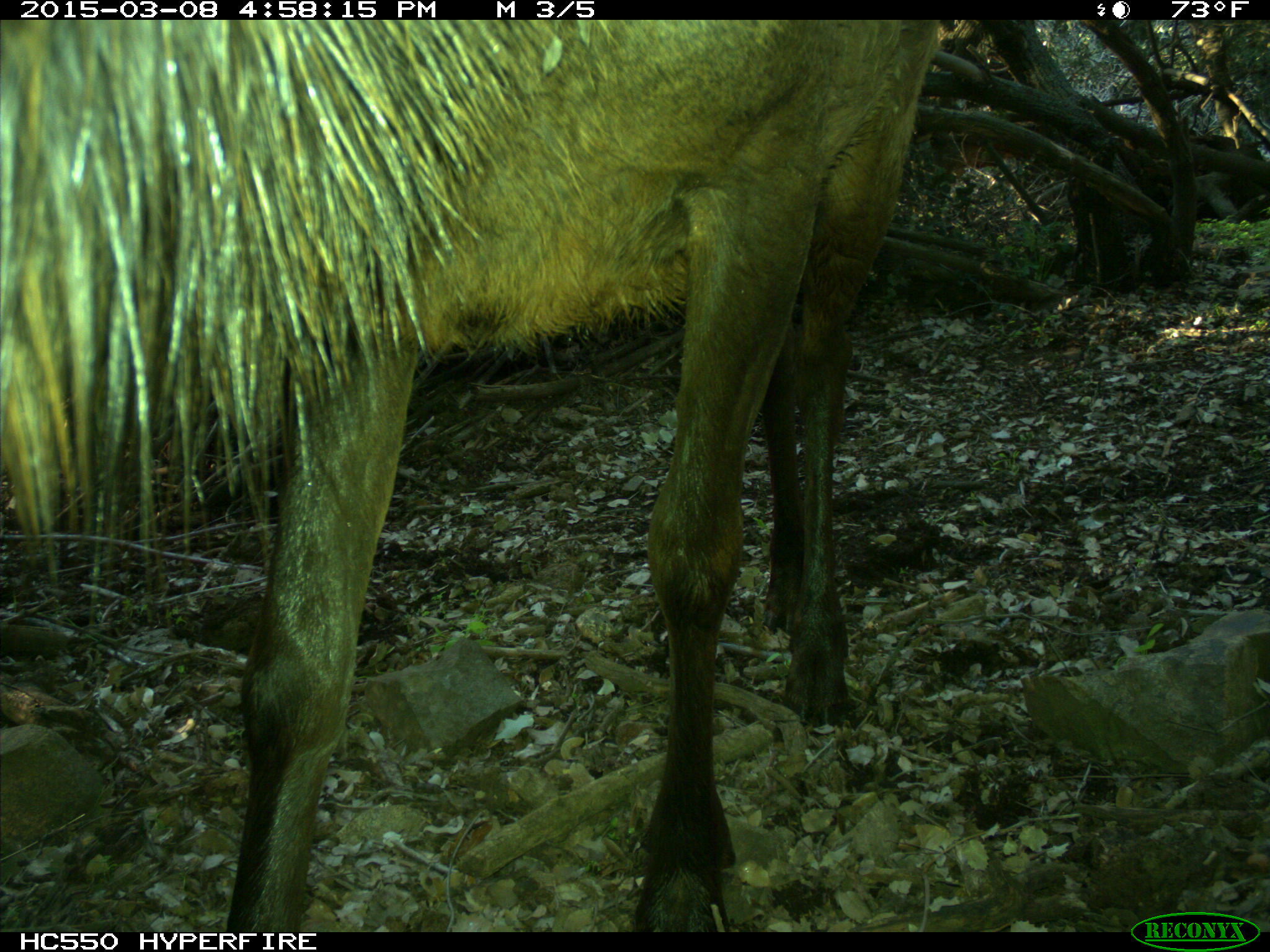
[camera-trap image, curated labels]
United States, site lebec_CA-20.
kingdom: Animalia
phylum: Chordata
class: Mammalia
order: Artiodactyla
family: Cervidae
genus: Cervus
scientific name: Cervus canadensis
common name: elk